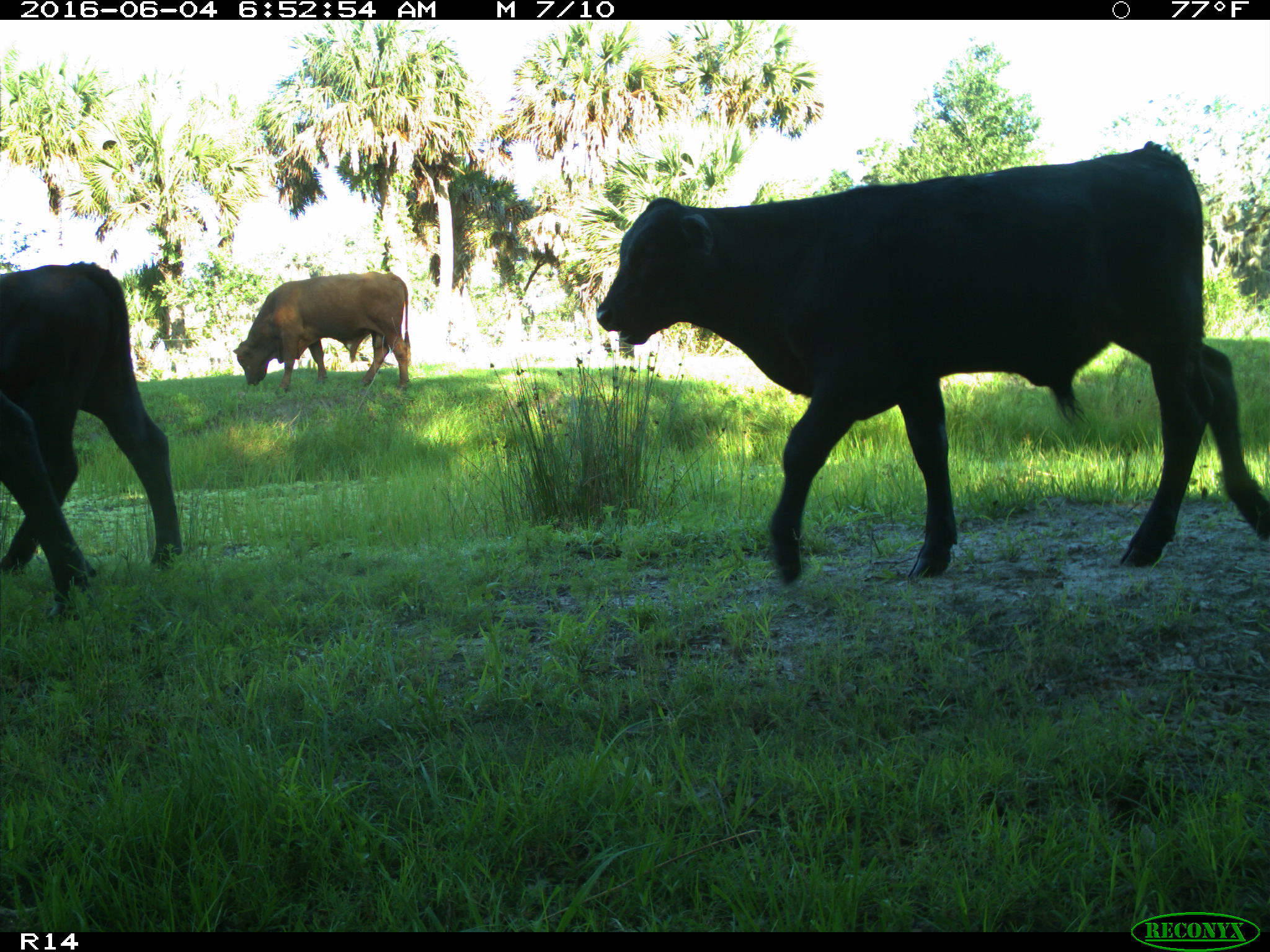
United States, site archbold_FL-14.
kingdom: Animalia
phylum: Chordata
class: Mammalia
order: Artiodactyla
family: Bovidae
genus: Bos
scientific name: Bos taurus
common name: domestic cow